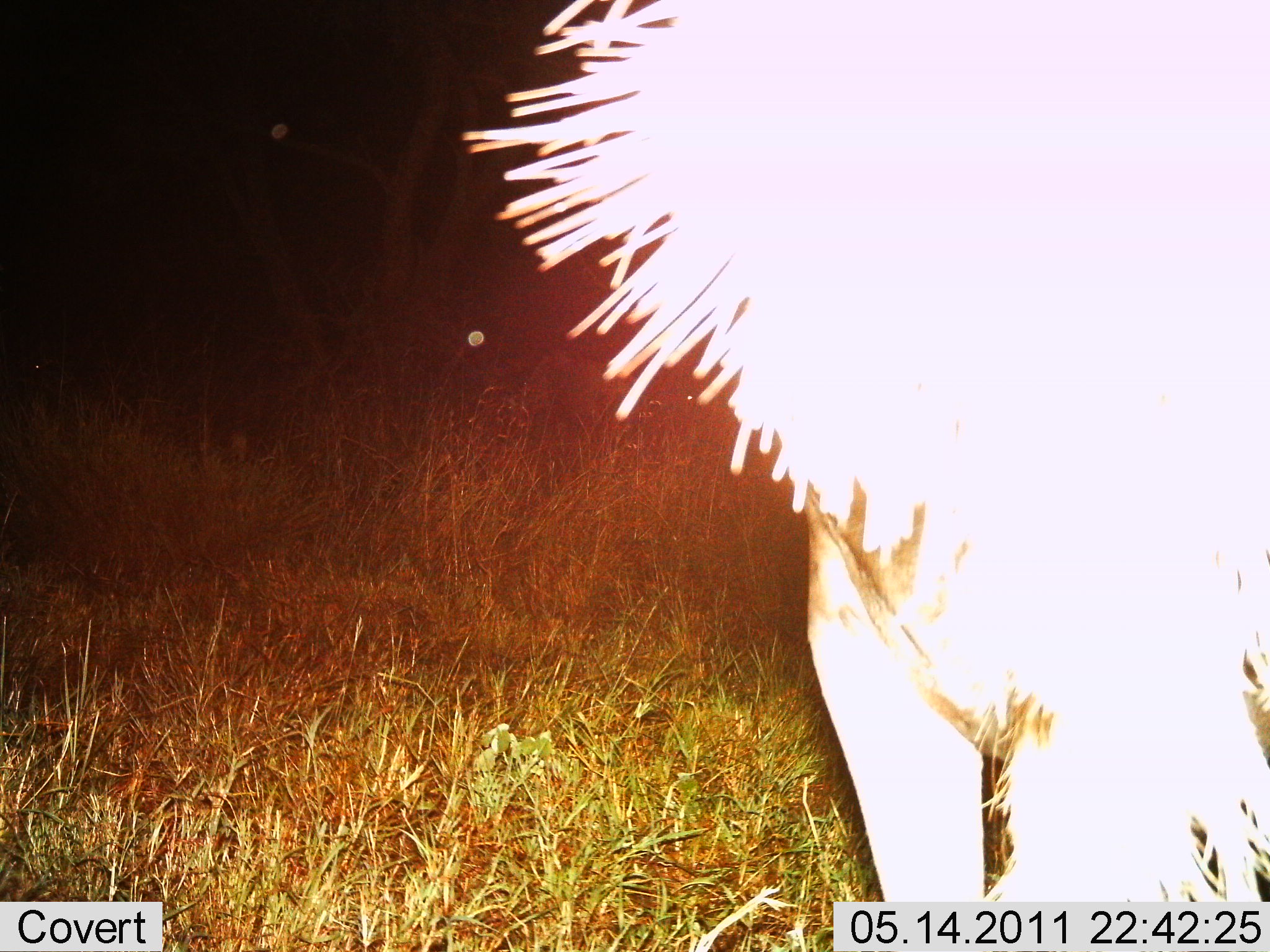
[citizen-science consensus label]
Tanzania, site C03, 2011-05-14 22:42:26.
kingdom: Animalia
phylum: Chordata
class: Mammalia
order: Carnivora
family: Felidae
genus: Panthera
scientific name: Panthera leo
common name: lion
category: lionmale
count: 1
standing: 50%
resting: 0%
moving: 0%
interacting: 50%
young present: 0%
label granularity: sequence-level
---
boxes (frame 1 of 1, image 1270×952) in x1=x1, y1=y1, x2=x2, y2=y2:
animal: x1=465, y1=0, x2=1269, y2=952